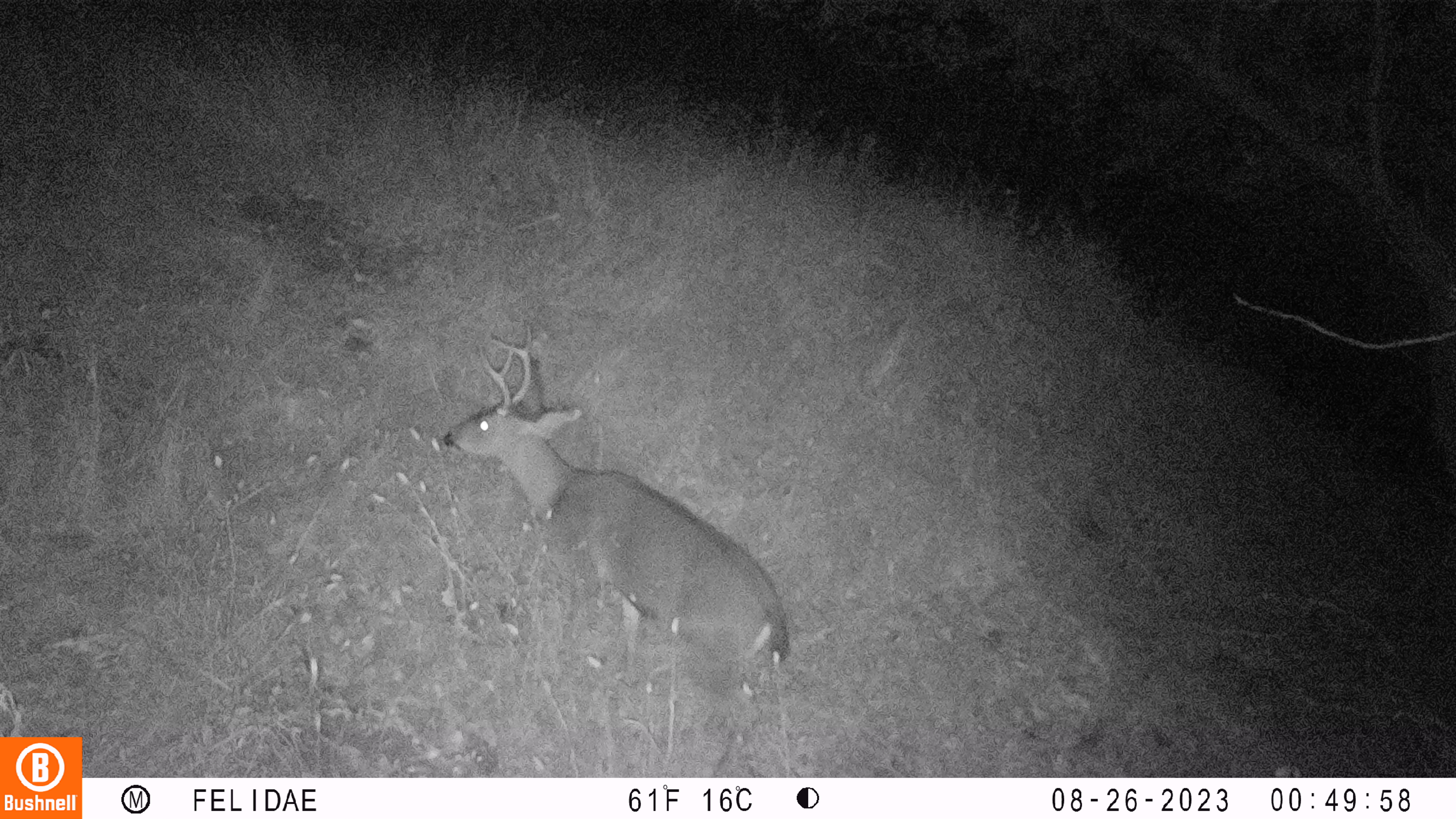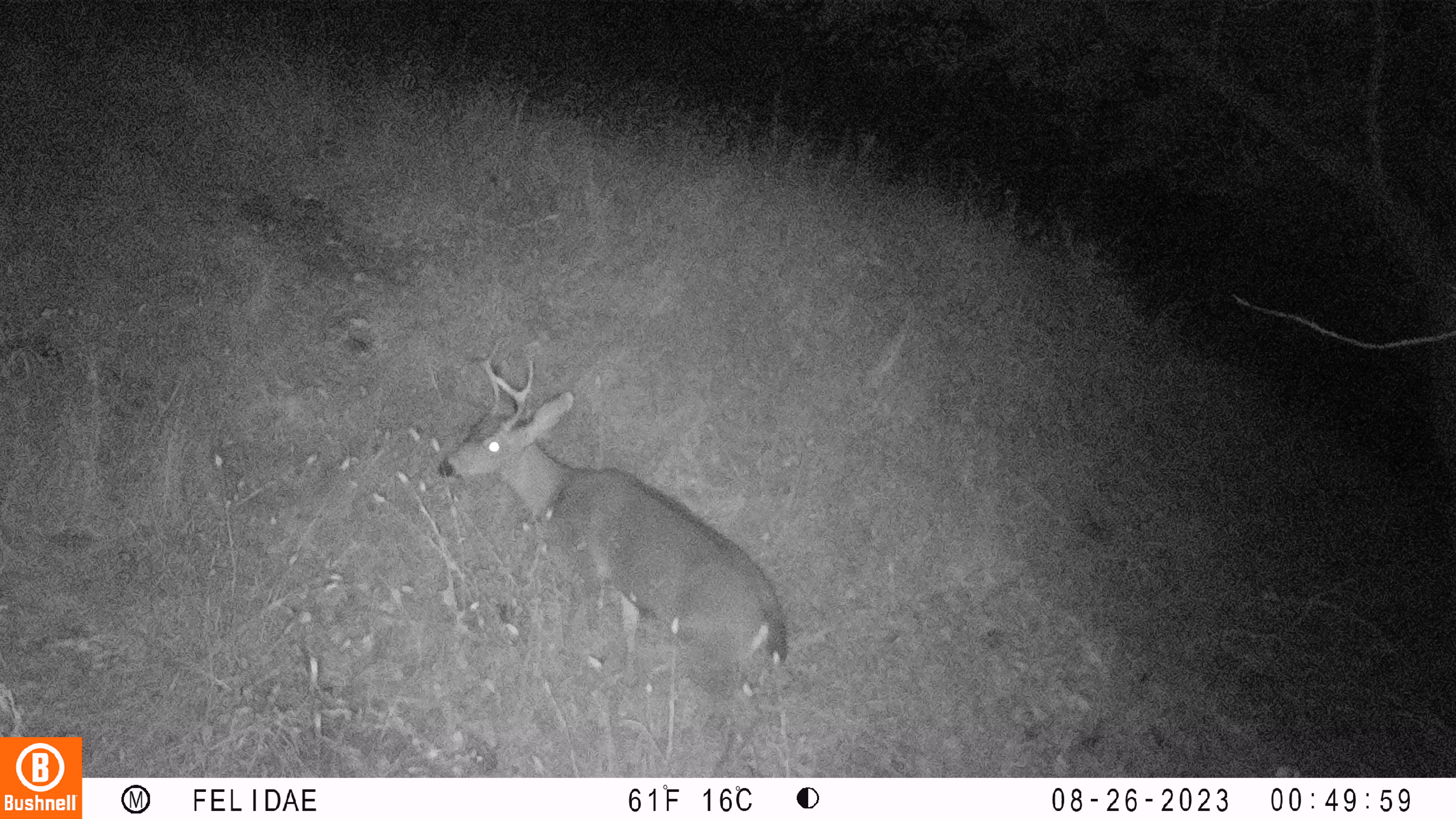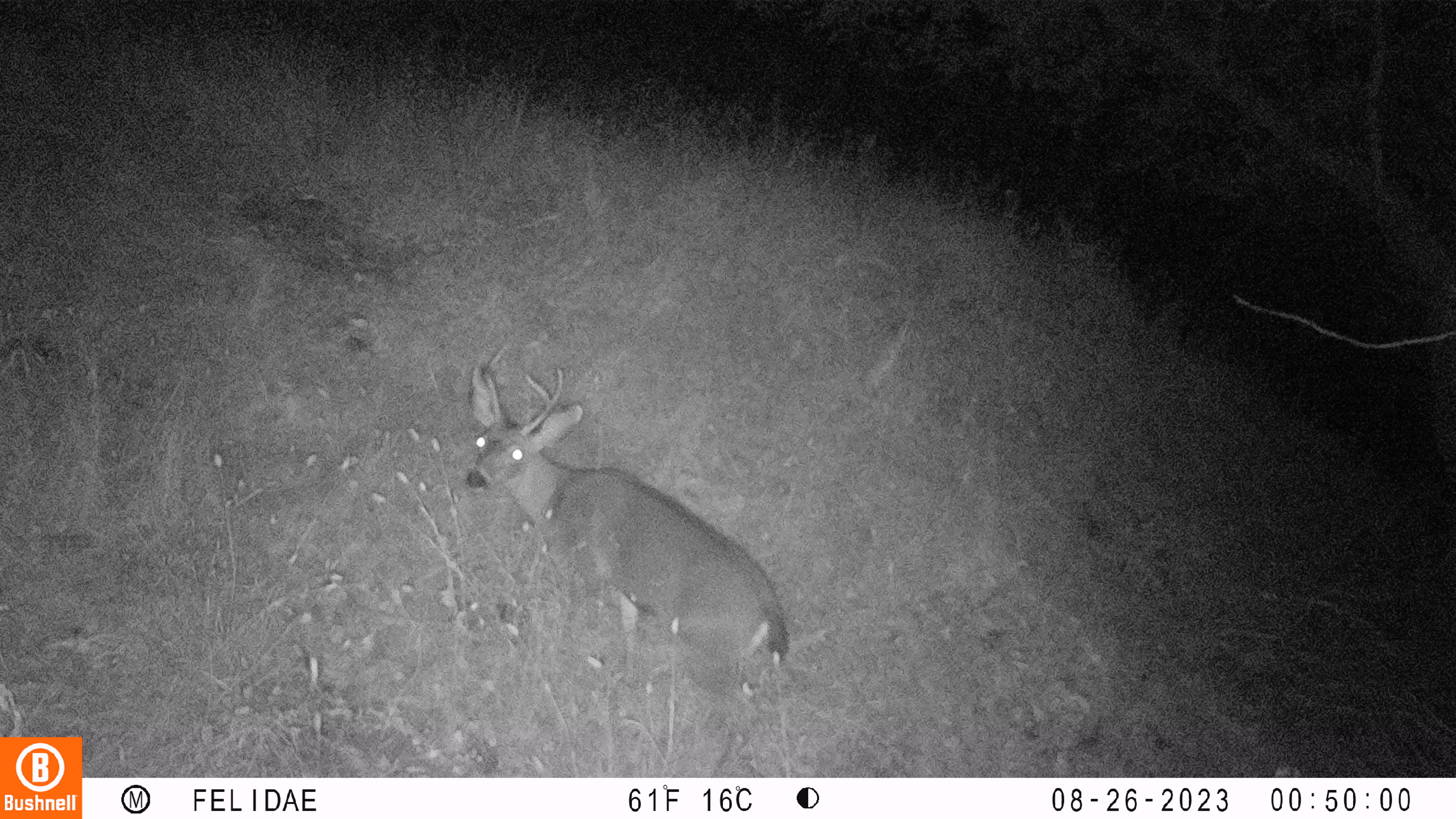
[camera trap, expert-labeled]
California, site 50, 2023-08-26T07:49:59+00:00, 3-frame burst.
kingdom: Animalia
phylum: Chordata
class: Mammalia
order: Artiodactyla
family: Cervidae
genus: Odocoileus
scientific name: Odocoileus hemionus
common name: mule deer